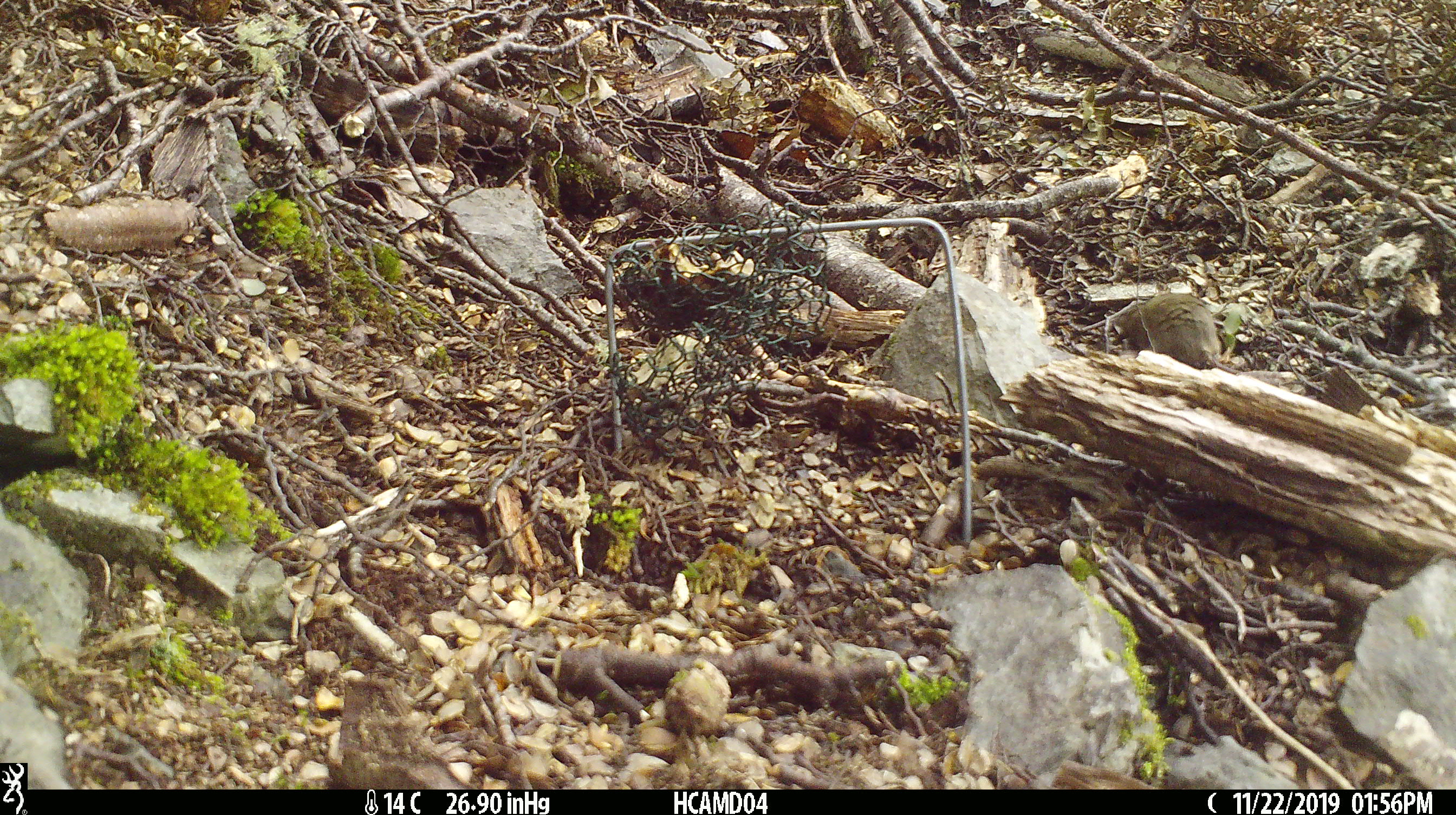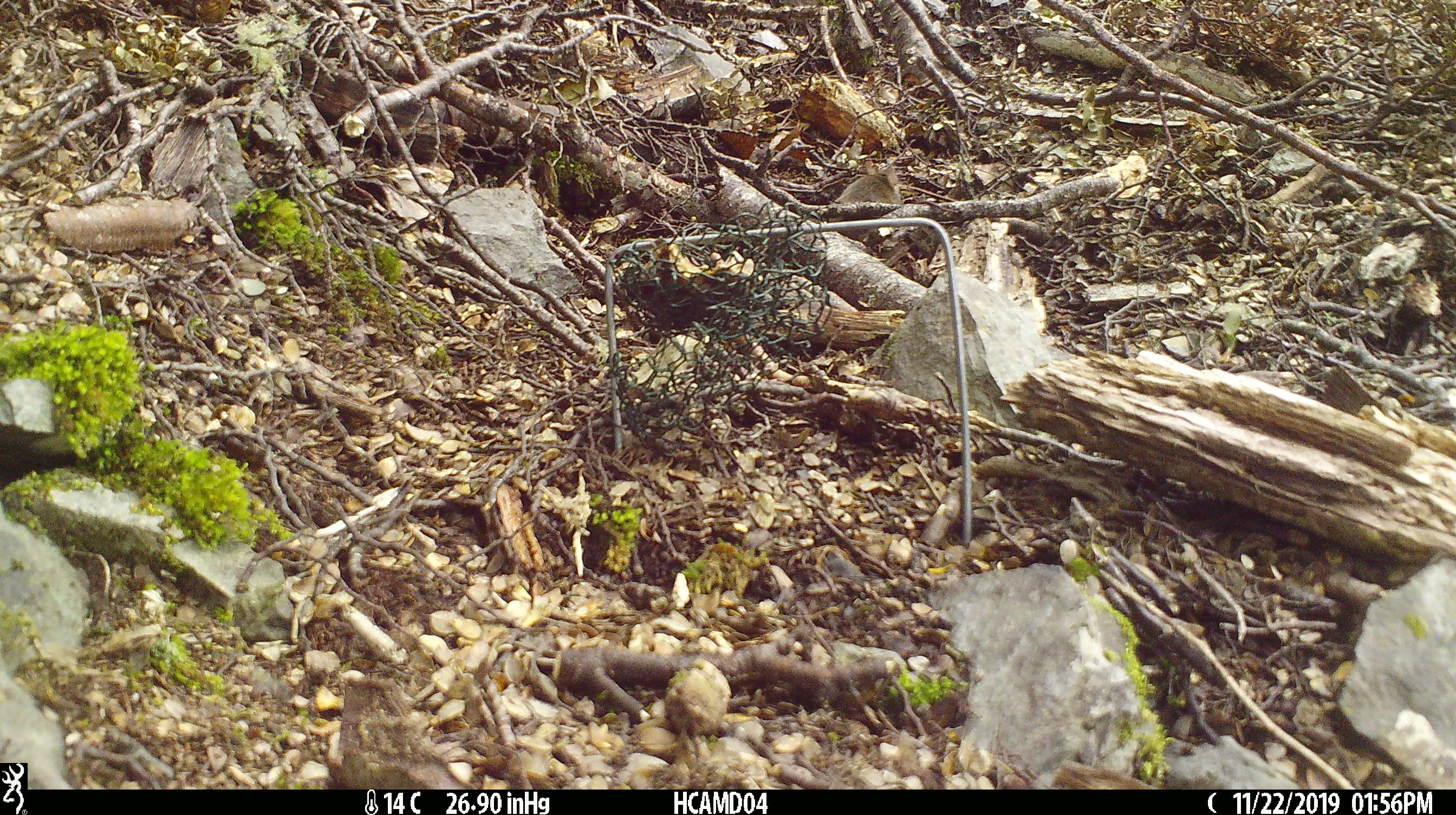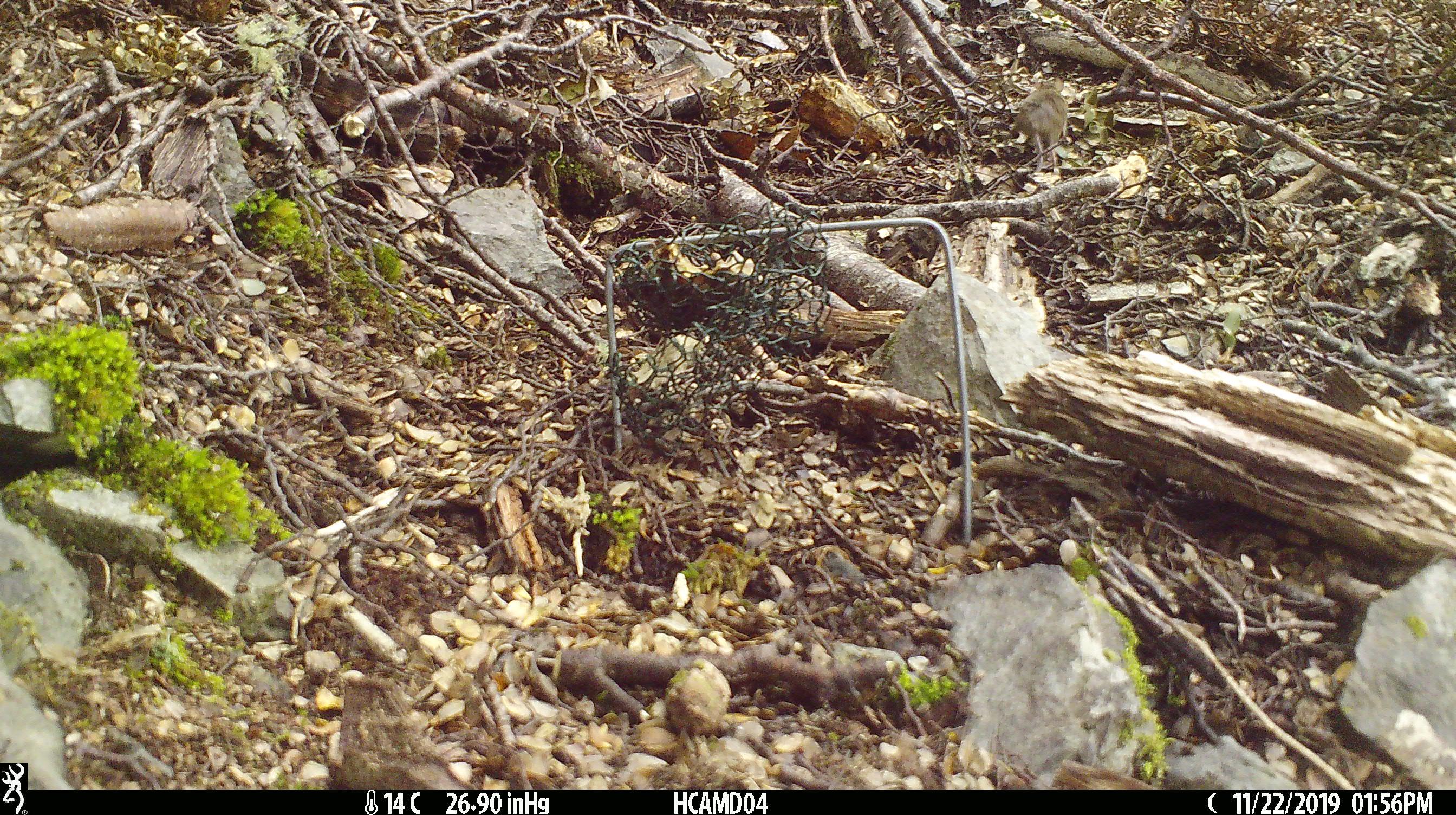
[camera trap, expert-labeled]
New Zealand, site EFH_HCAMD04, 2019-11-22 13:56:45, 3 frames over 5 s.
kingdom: Animalia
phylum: Chordata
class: Mammalia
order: Rodentia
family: Muridae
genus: Mus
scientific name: Mus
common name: mouse